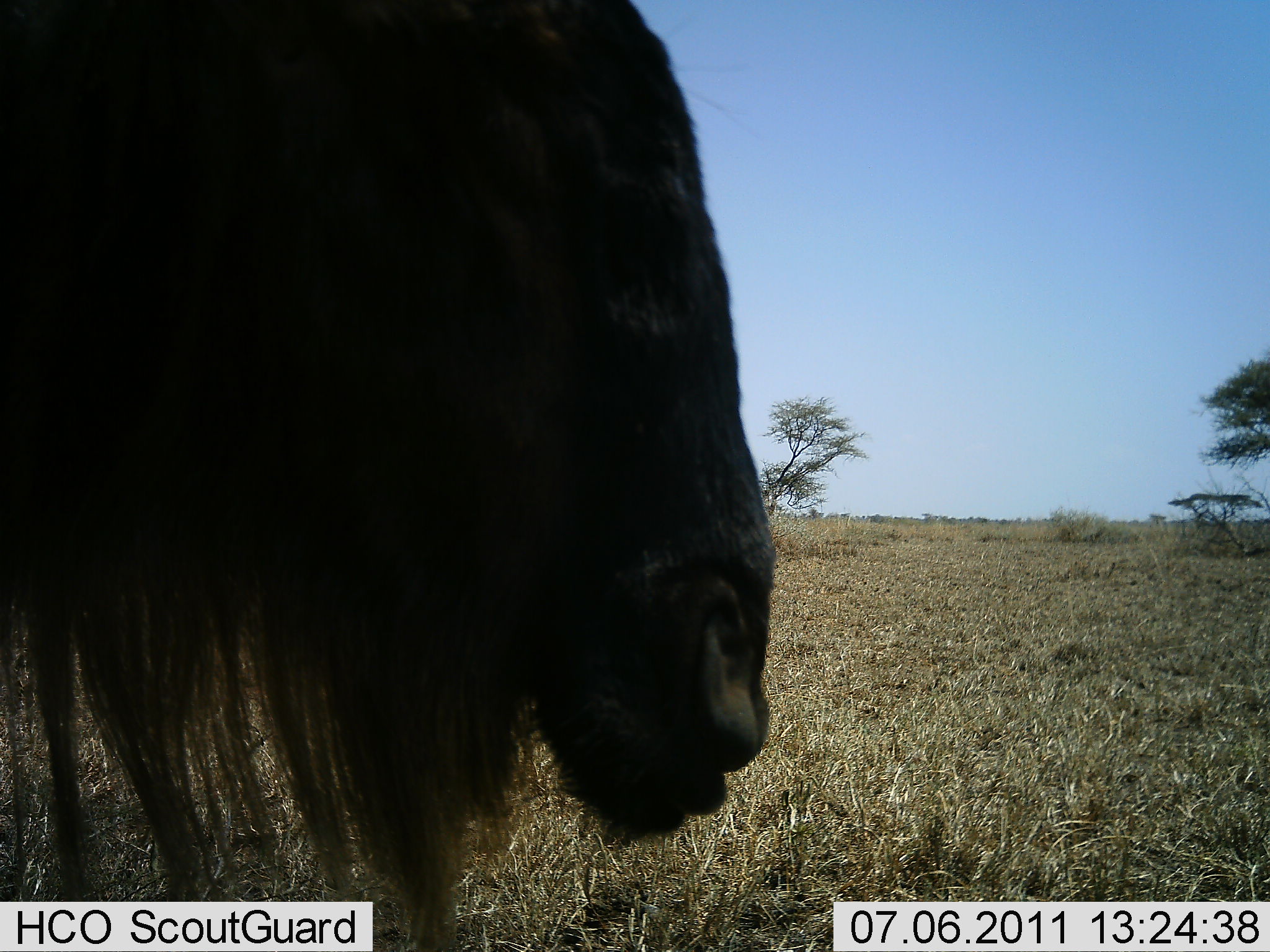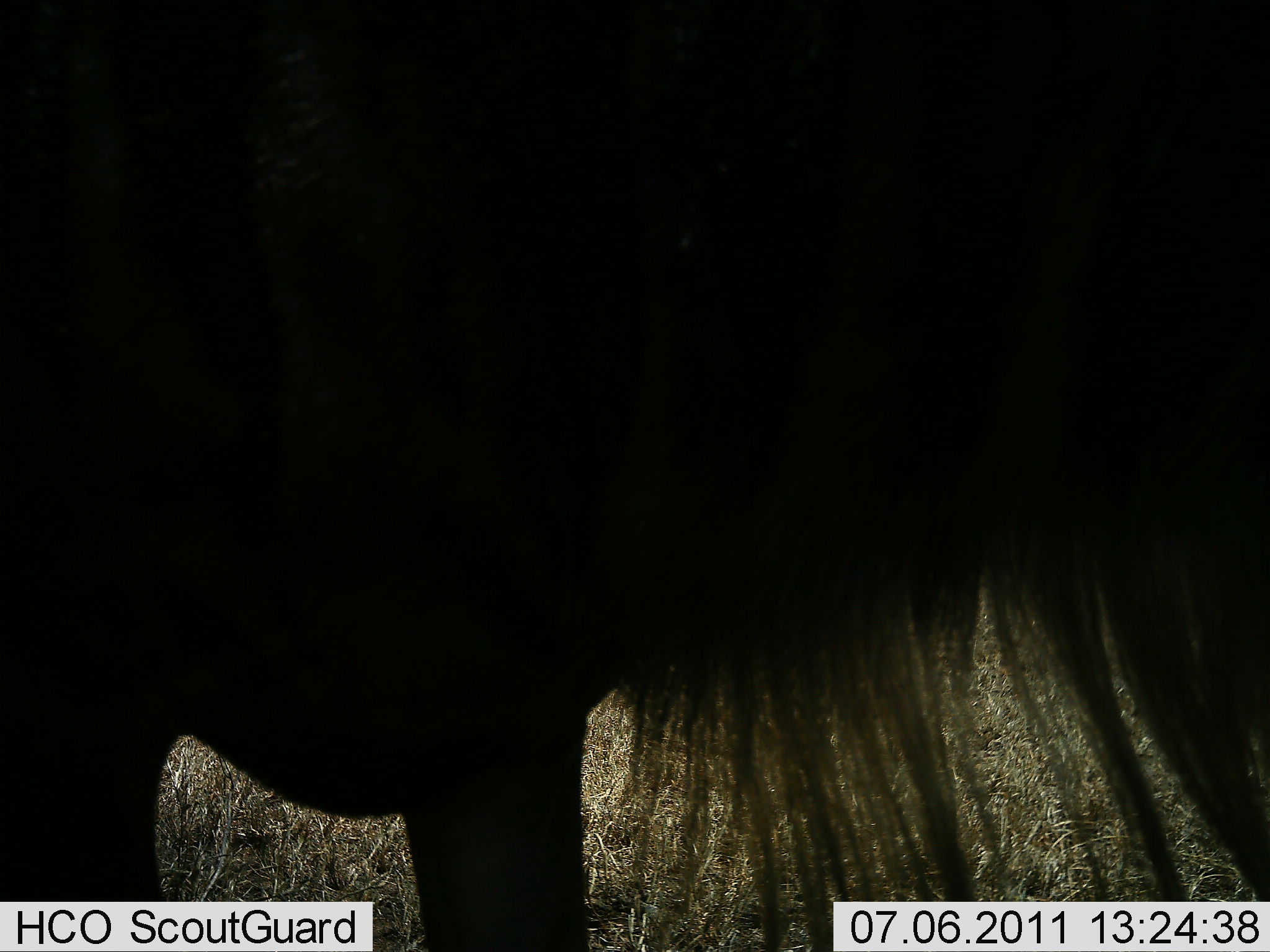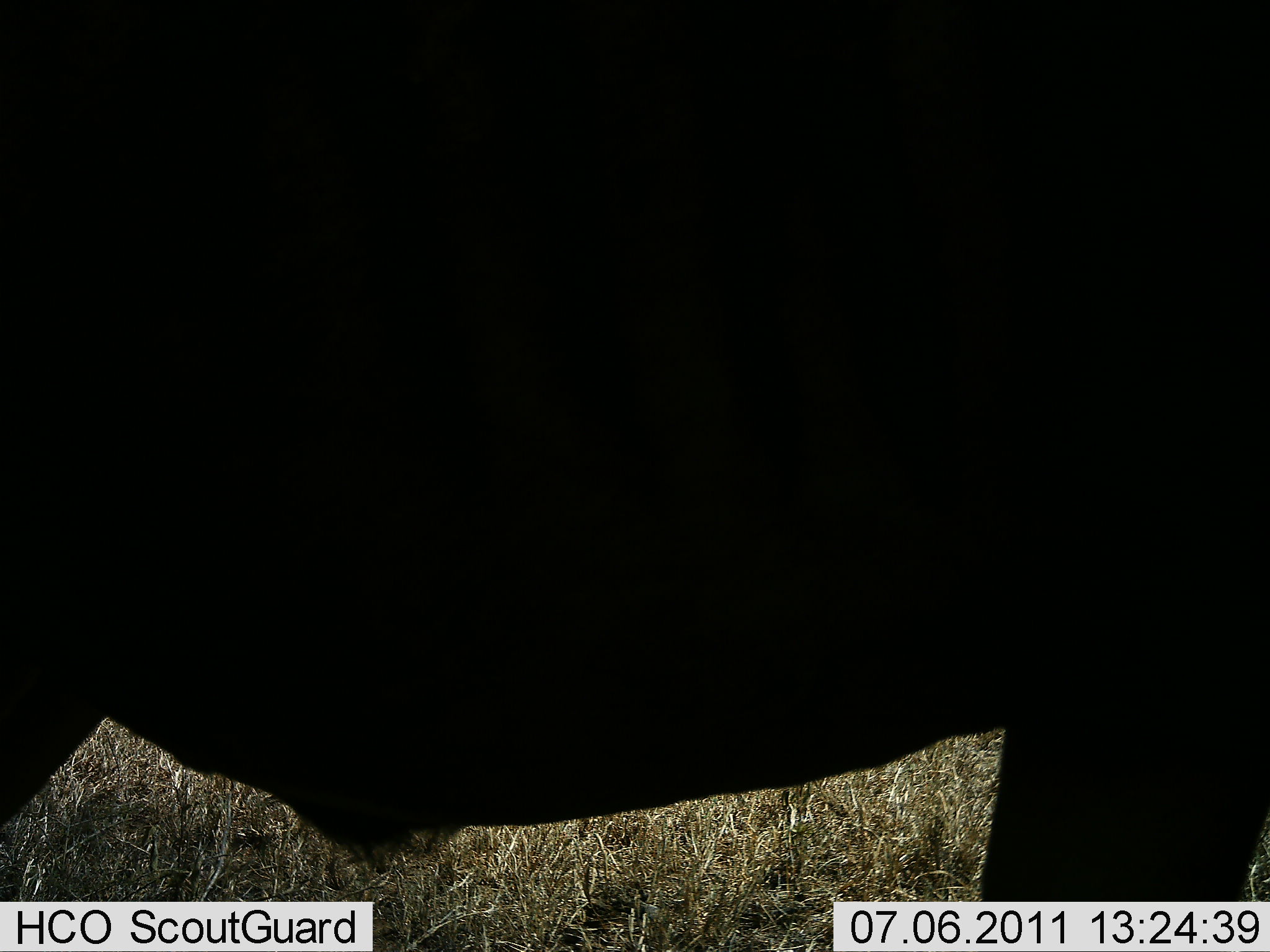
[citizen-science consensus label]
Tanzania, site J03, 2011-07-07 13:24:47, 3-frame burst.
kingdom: Animalia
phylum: Chordata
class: Mammalia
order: Artiodactyla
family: Bovidae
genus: Connochaetes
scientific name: Connochaetes taurinus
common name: blue wildebeest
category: wildebeest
Wildebeest (blue wildebeest) (Connochaetes taurinus), count 1. Behavior (volunteer vote fractions): standing 20%, resting 0%, moving 80%, interacting 0%. Young present (vote fraction): 0%. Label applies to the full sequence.